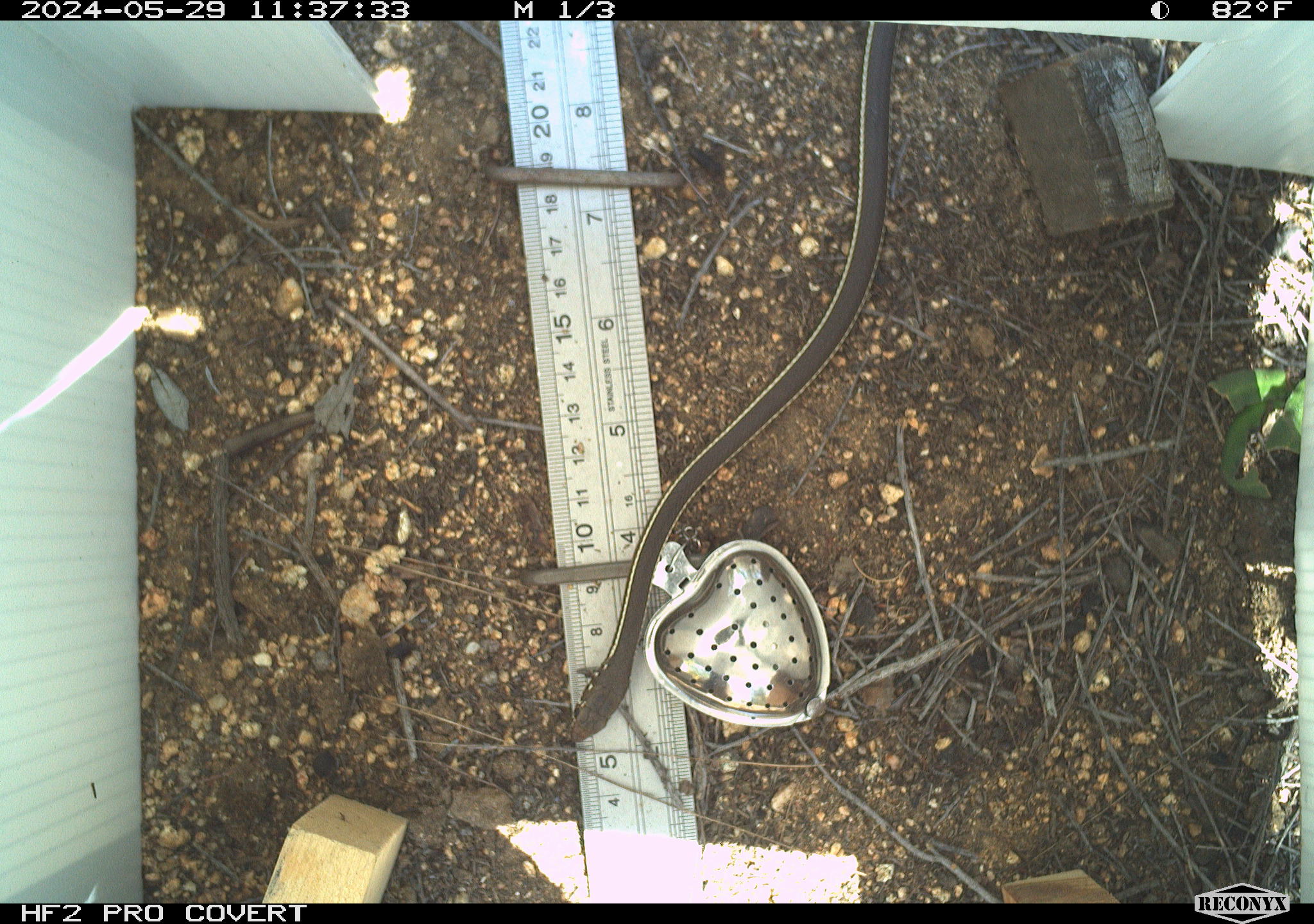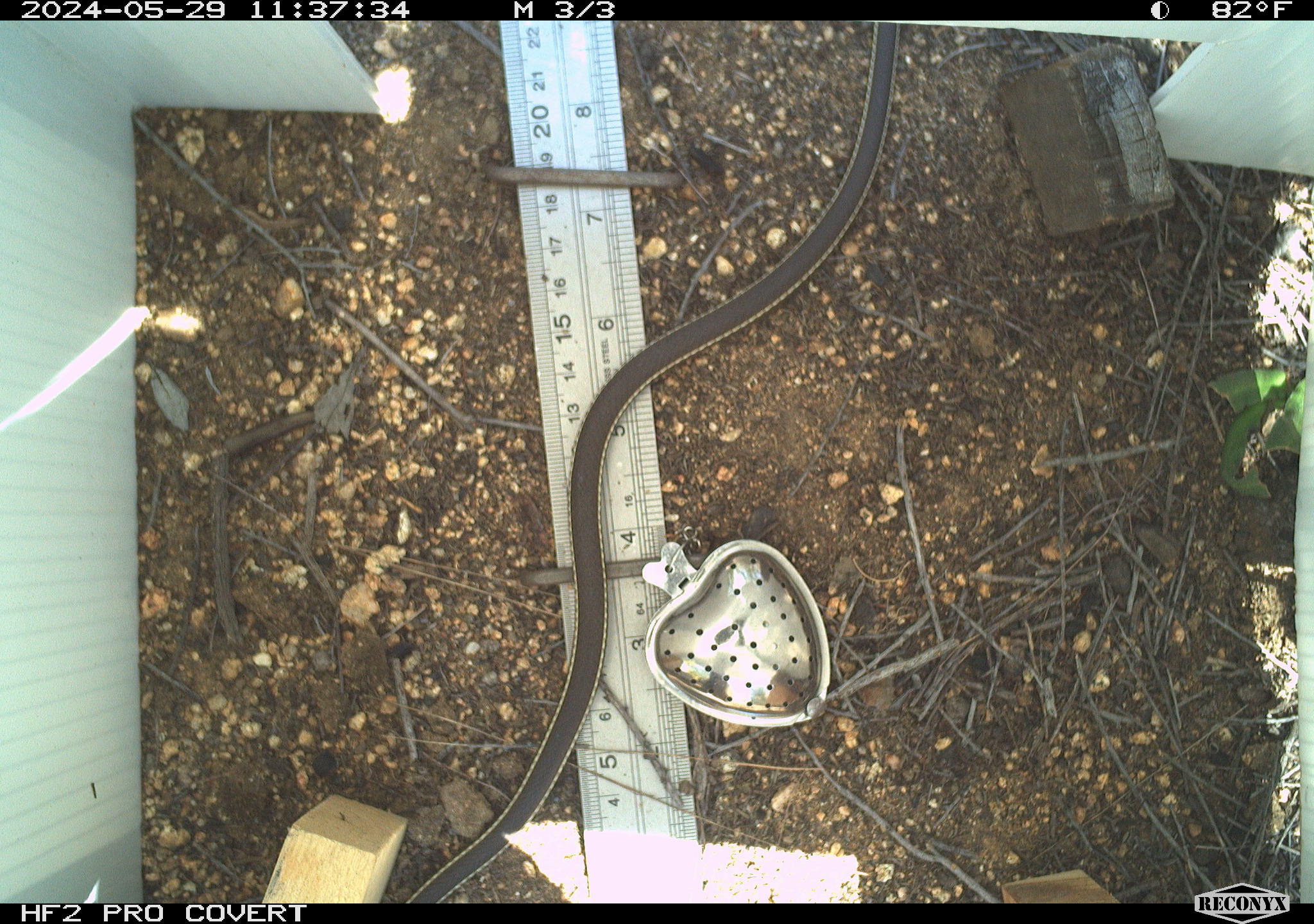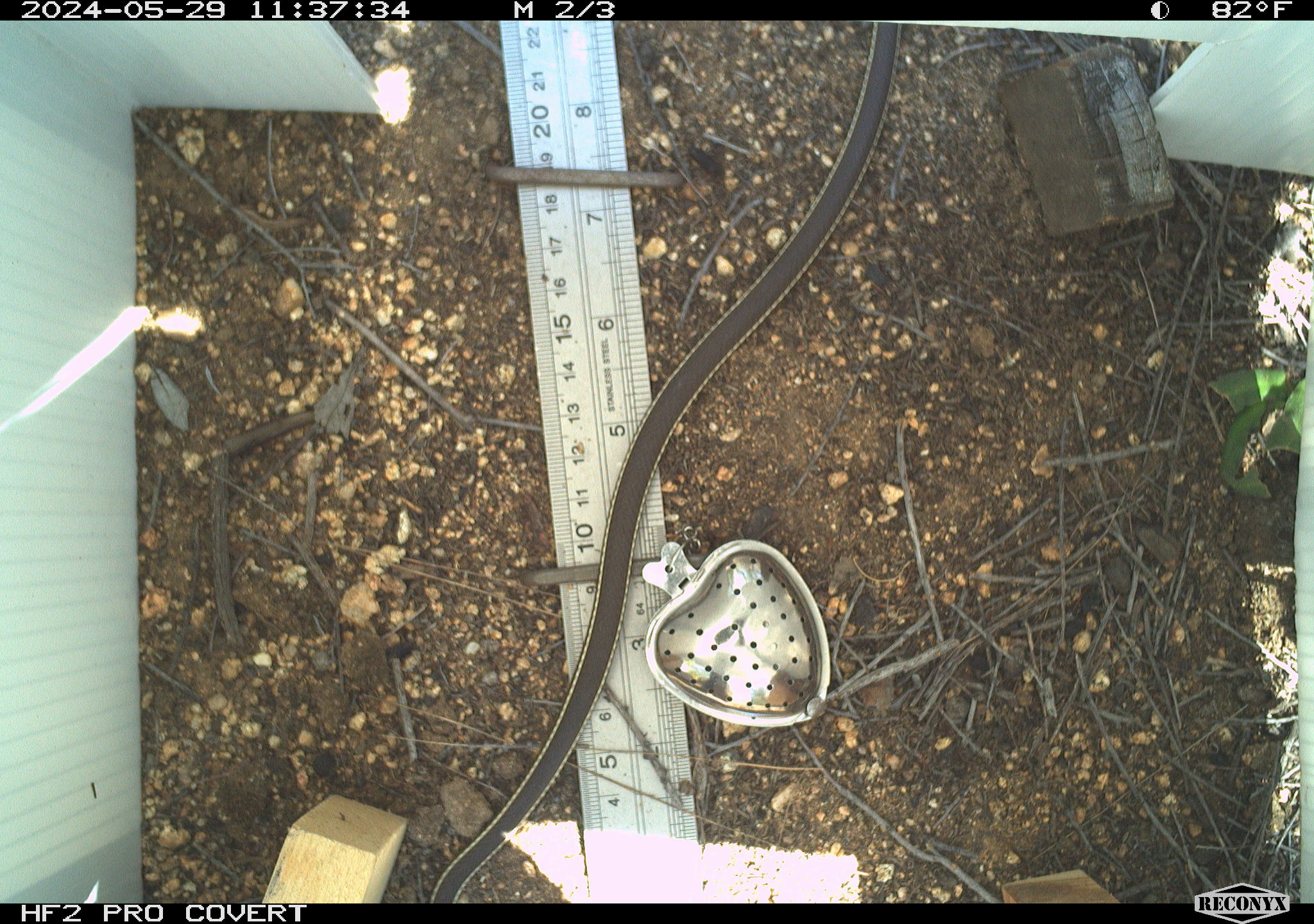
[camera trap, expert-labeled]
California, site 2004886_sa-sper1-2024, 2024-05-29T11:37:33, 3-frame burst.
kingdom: Animalia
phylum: Chordata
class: Reptilia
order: Squamata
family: Colubridae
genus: Masticophis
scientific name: Masticophis lateralis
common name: striped racer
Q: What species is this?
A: Striped racer (Masticophis lateralis).